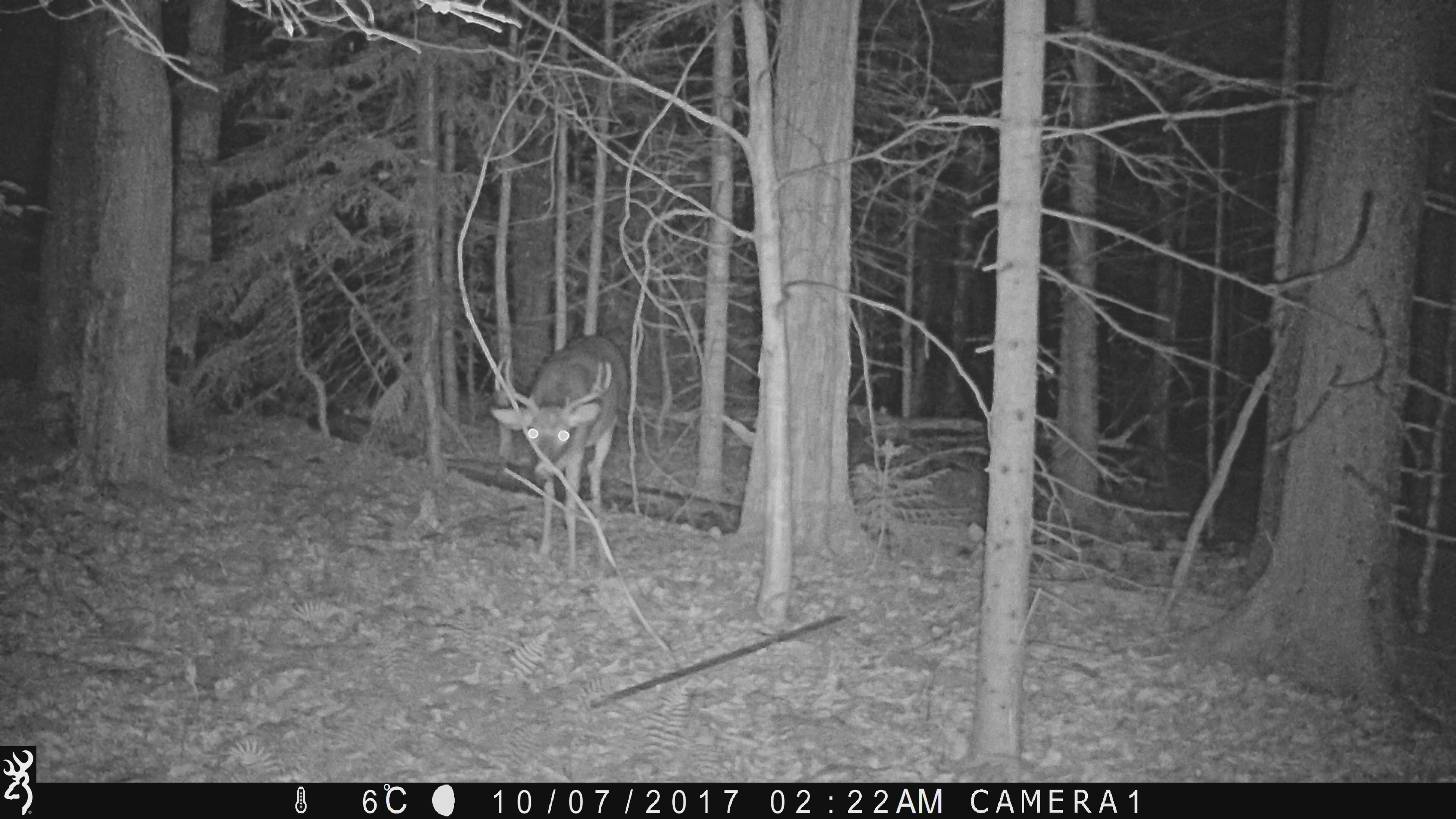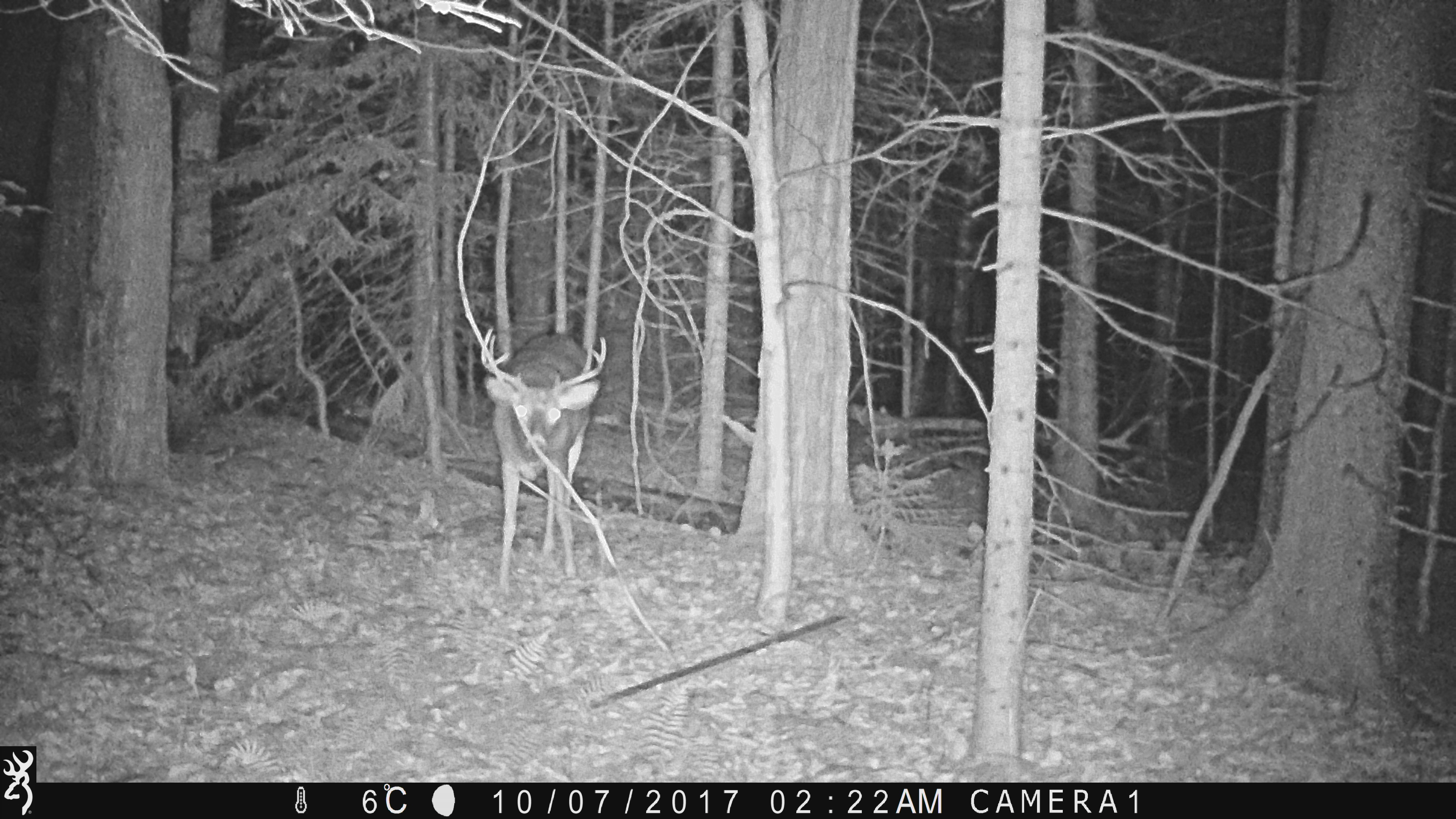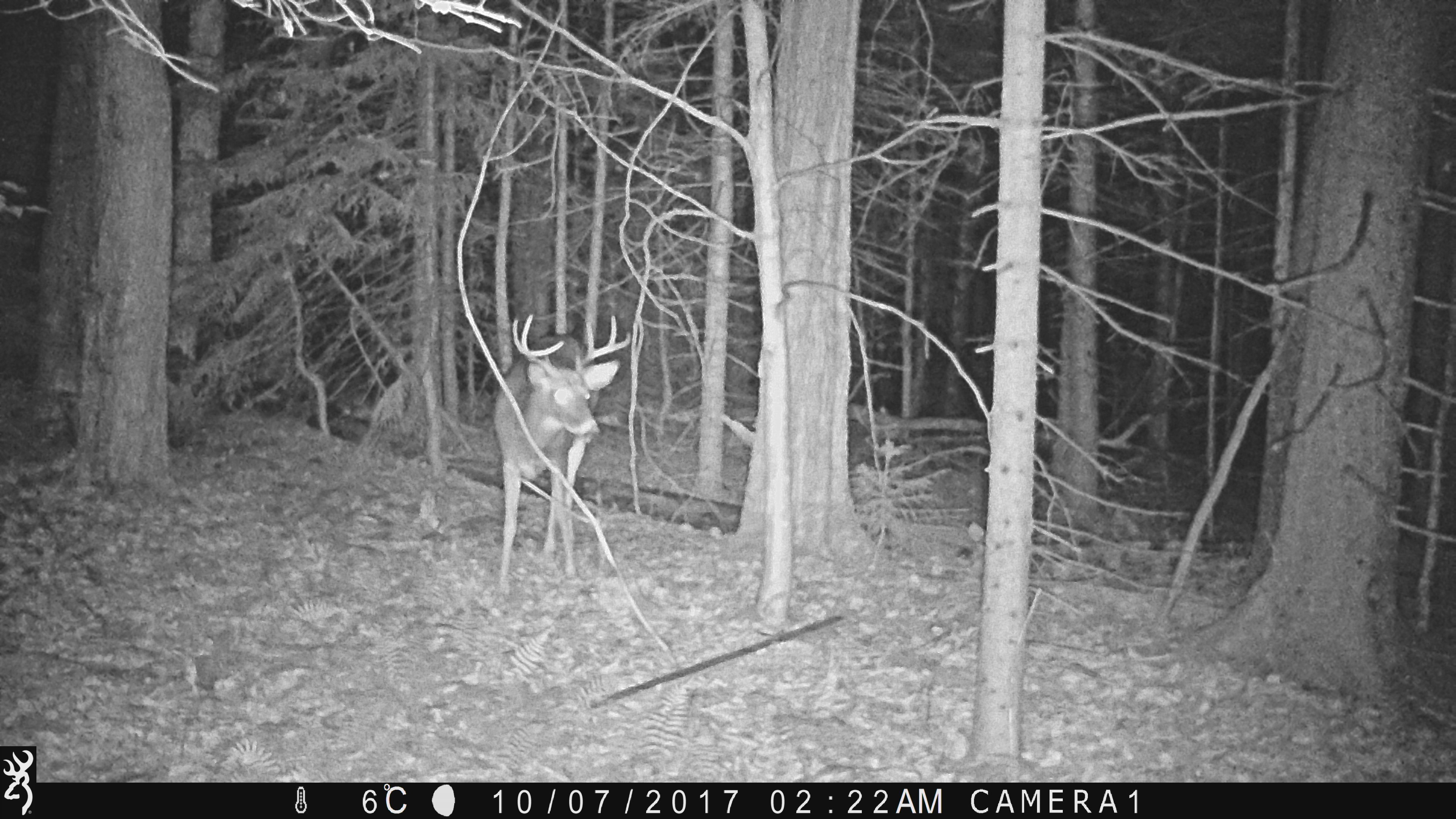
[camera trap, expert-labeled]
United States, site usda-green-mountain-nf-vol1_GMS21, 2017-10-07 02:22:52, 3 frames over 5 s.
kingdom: Animalia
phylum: Chordata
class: Mammalia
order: Artiodactyla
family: Cervidae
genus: Odocoileus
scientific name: Odocoileus virginianus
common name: white-tailed deer